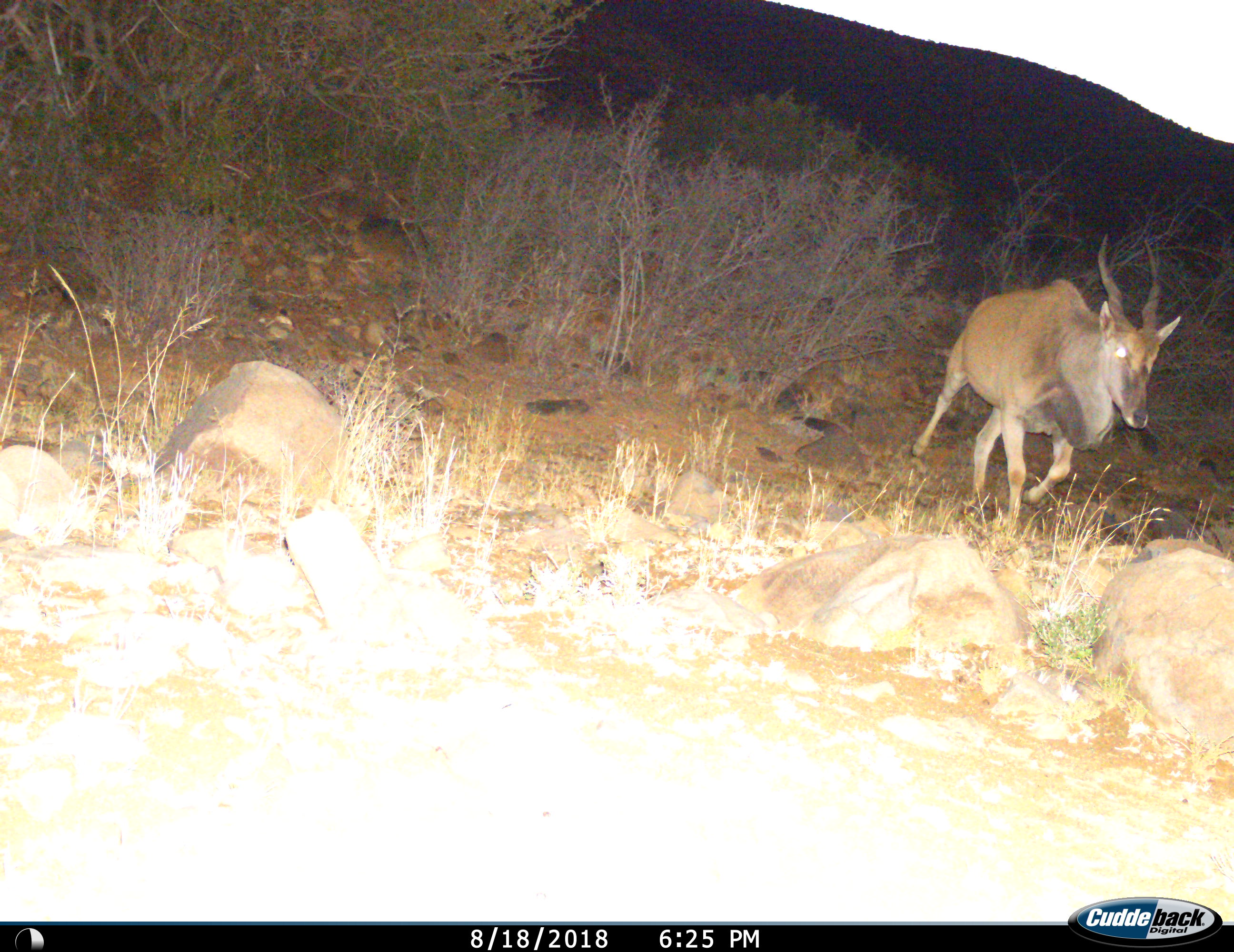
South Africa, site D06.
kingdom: Animalia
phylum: Chordata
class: Mammalia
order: Artiodactyla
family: Bovidae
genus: Tragelaphus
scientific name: Tragelaphus oryx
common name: eland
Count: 1.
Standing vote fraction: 0%.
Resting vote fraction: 0%.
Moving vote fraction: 100%.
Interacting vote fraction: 0%.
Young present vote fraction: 0%.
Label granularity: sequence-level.